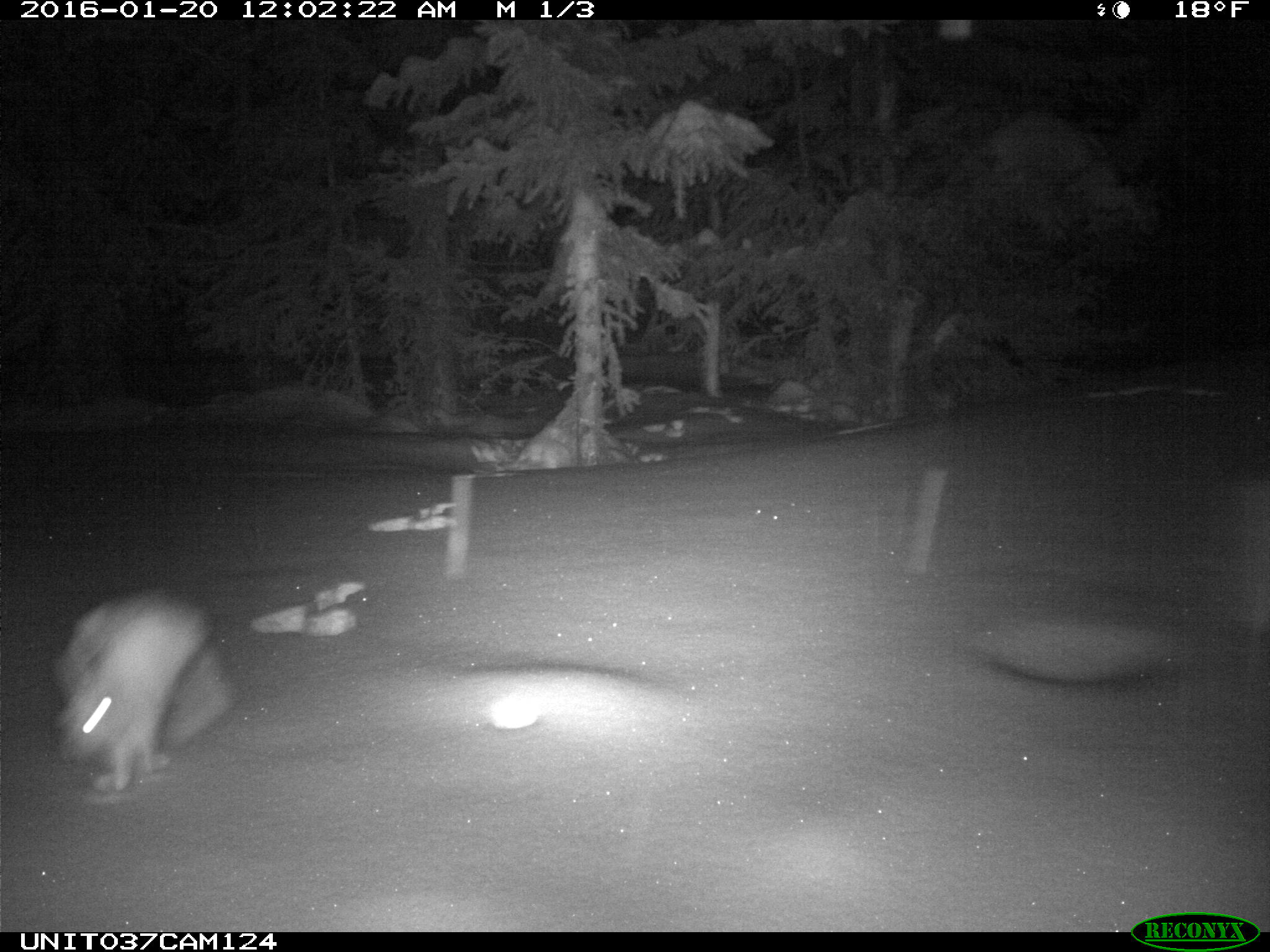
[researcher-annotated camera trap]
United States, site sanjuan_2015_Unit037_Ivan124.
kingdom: Animalia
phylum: Chordata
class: Mammalia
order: Lagomorpha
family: Leporidae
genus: Lepus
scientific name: Lepus americanus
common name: snowshoe hare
Lepus americanus (snowshoe hare).